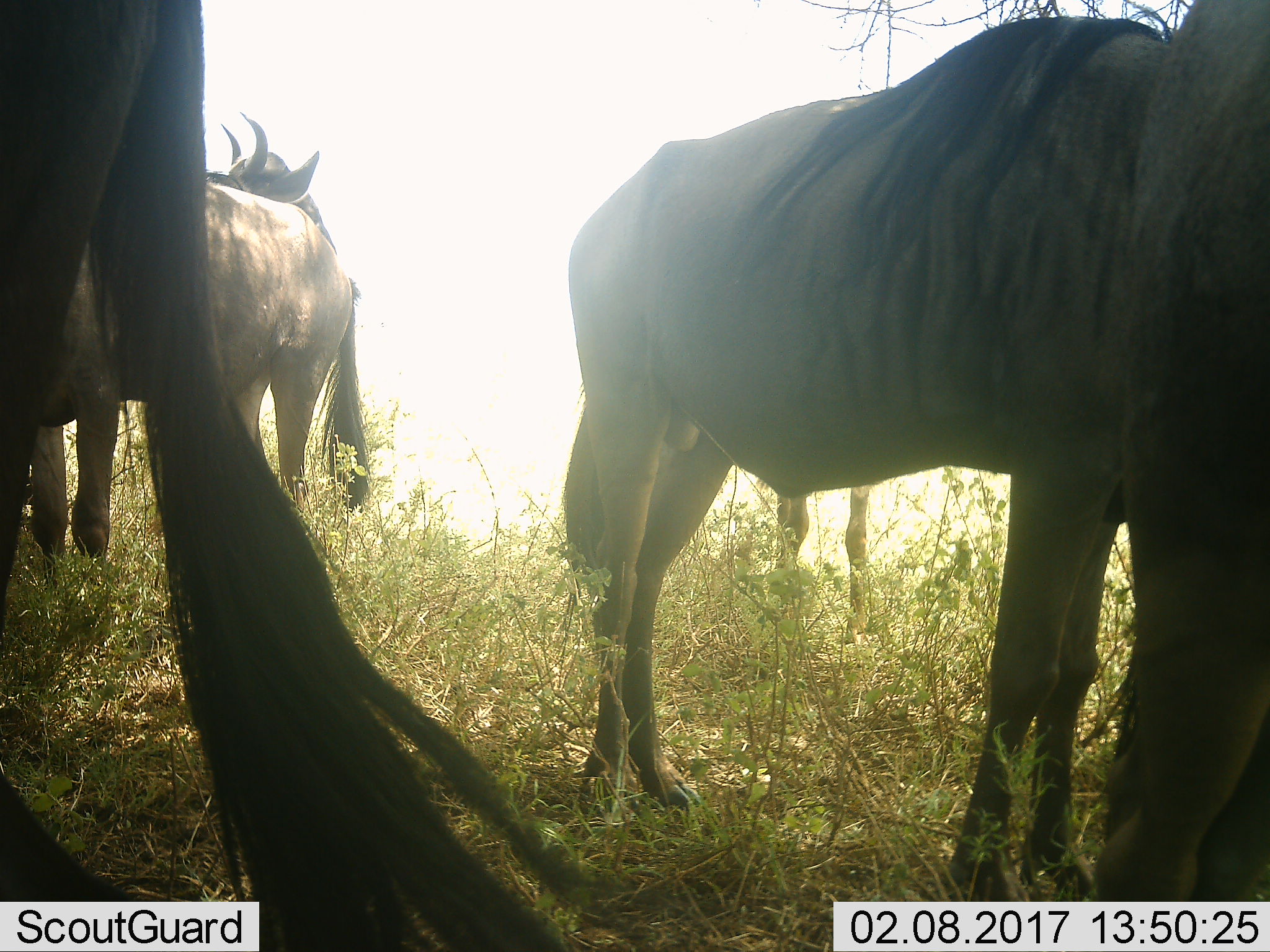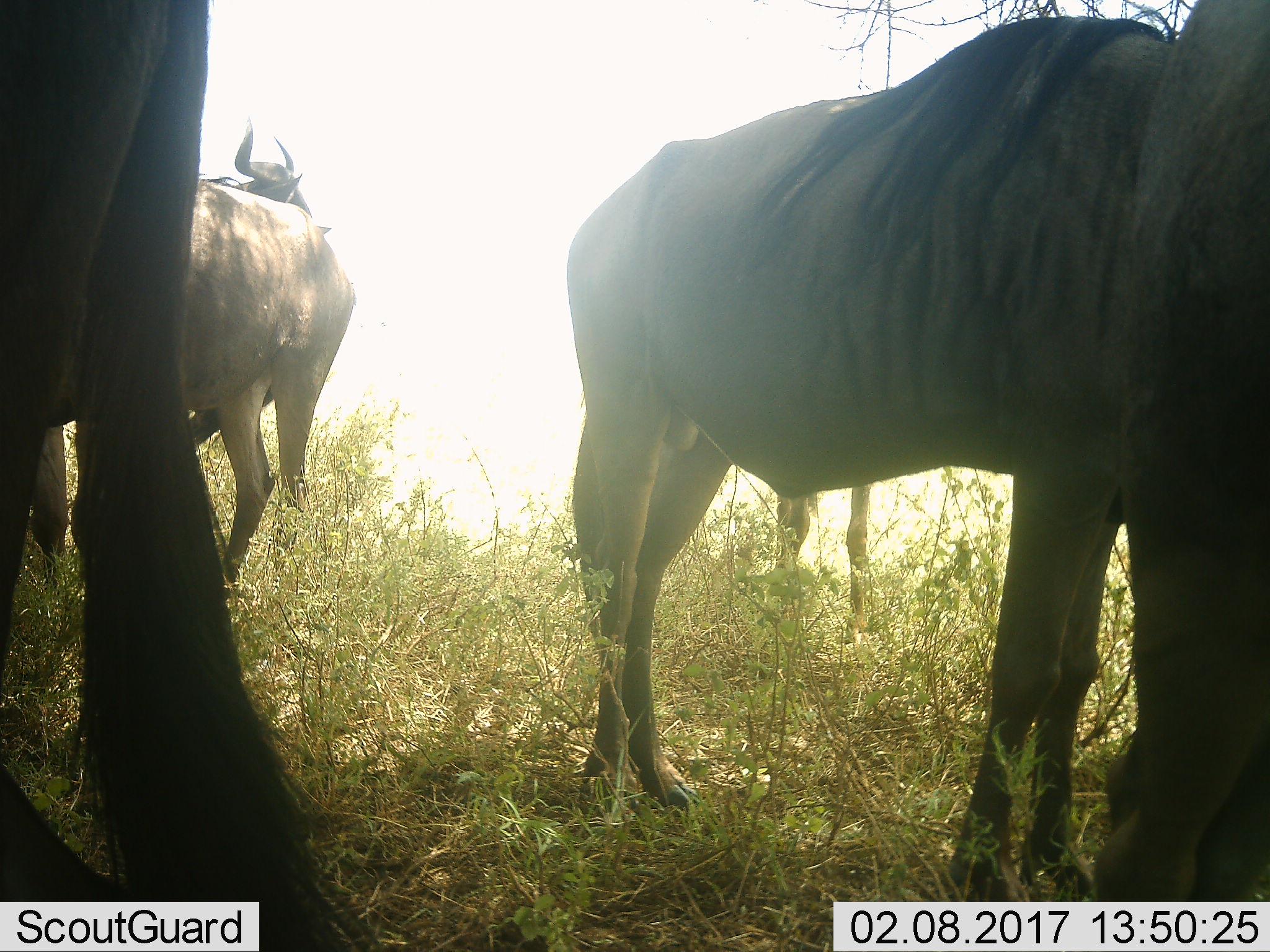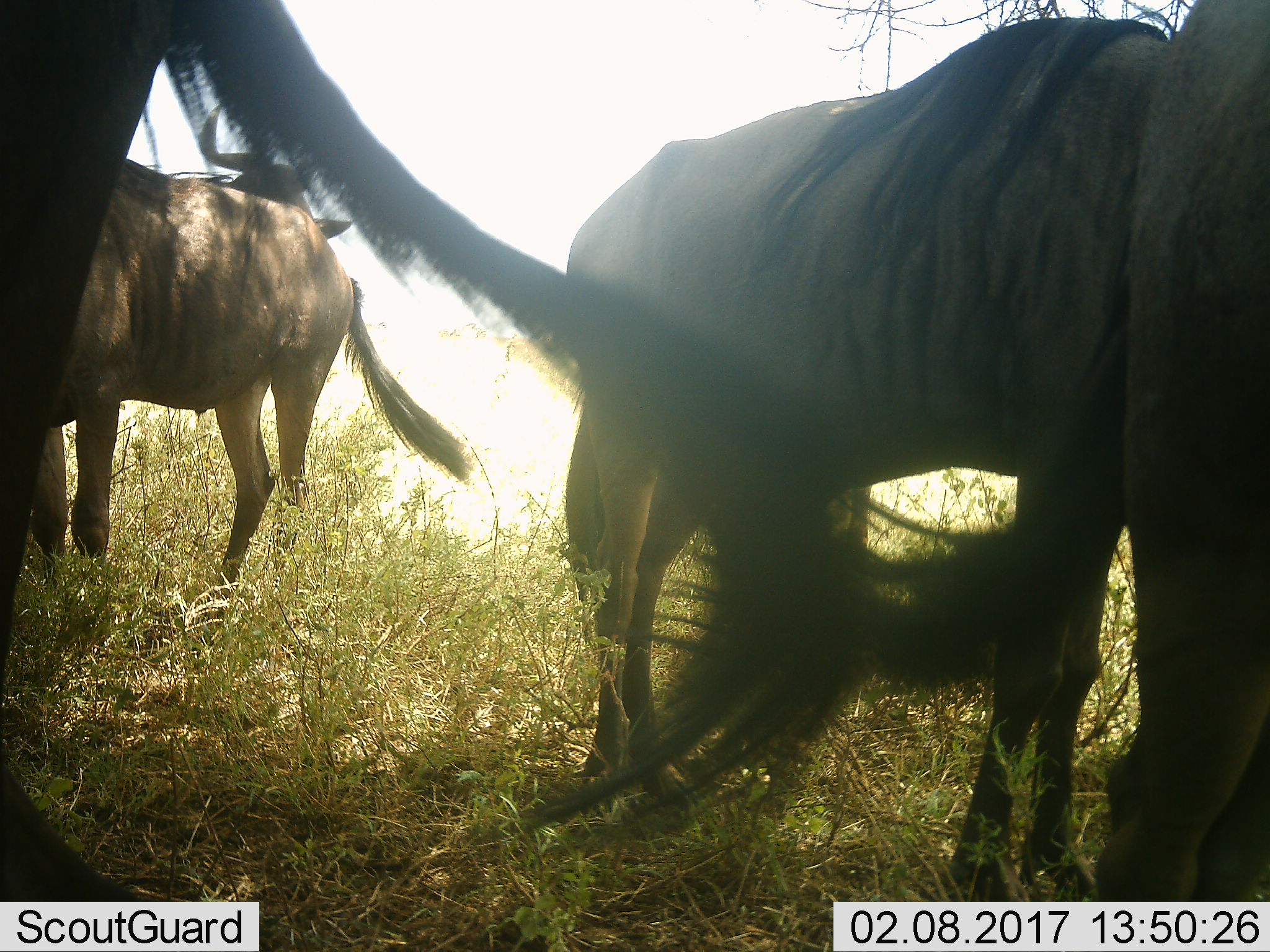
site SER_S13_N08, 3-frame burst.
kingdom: Animalia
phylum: Chordata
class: Mammalia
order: Artiodactyla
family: Bovidae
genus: Connochaetes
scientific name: Connochaetes taurinus taurinus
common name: blue wildebeest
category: wildebeestblue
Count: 6.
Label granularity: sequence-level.